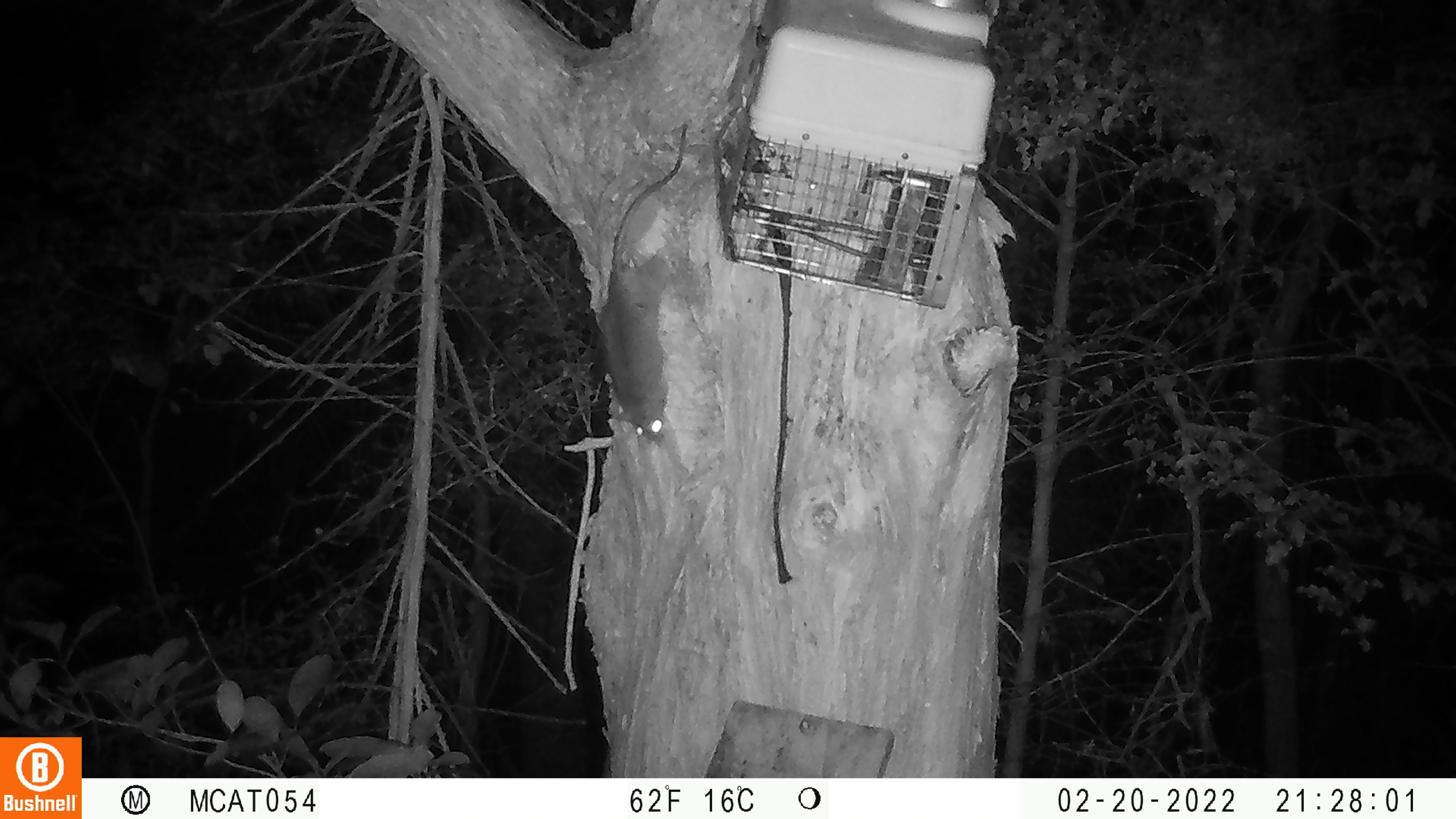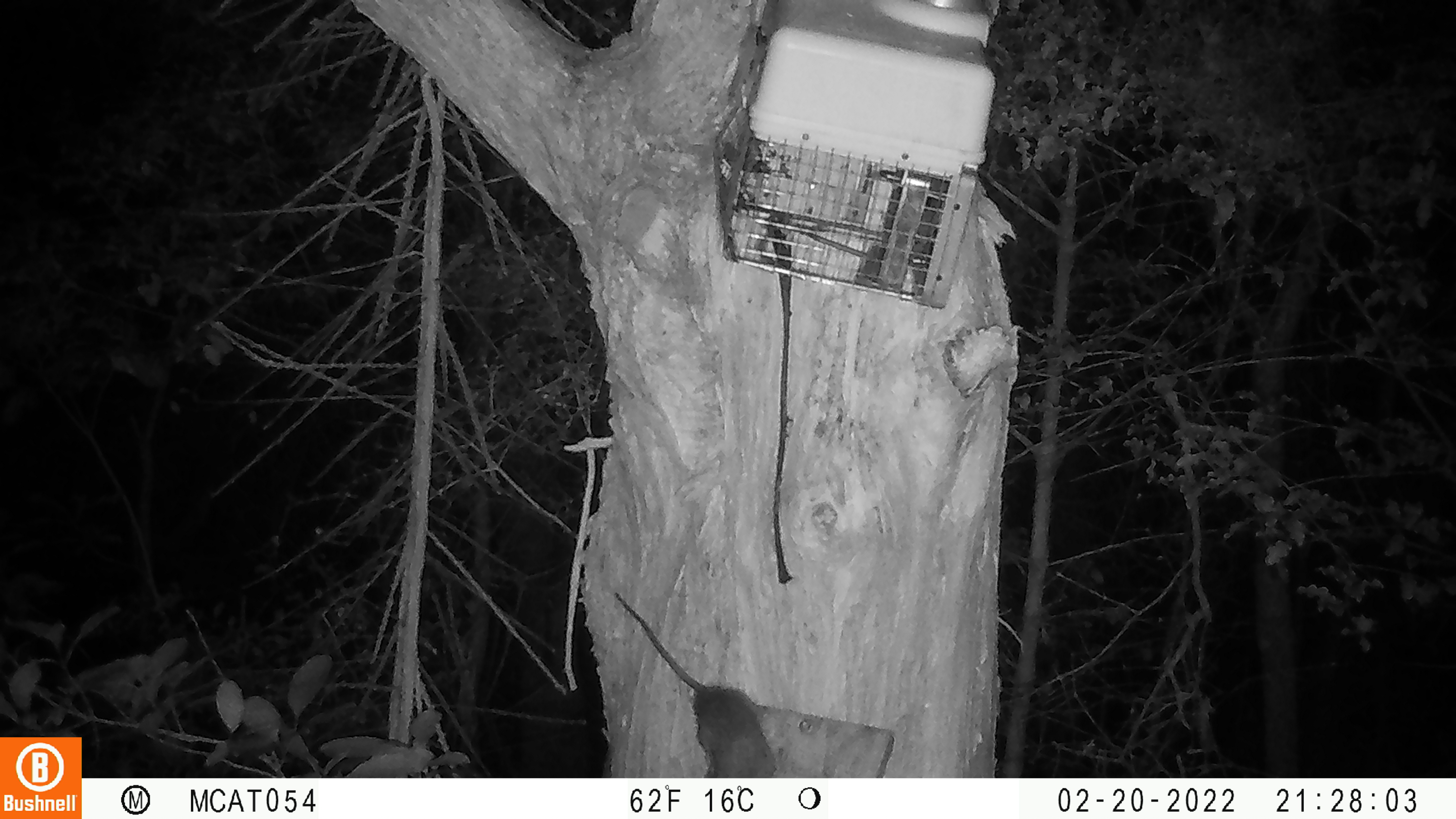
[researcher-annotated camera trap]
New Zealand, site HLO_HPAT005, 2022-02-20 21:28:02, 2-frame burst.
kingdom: Animalia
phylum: Chordata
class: Mammalia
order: Rodentia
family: Muridae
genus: Rattus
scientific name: Rattus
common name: rat